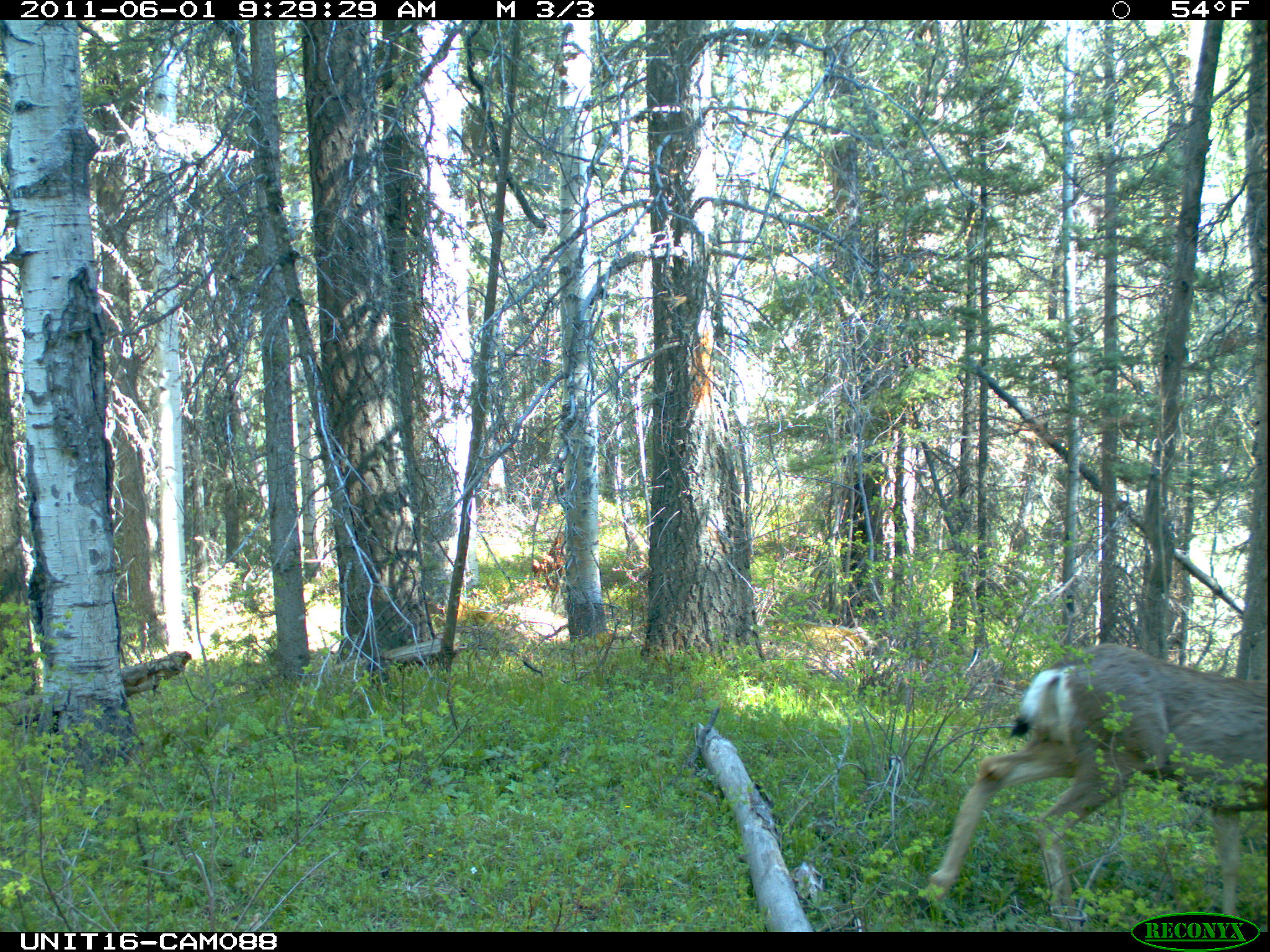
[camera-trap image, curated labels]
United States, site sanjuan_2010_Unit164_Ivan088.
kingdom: Animalia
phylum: Chordata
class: Mammalia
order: Artiodactyla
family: Cervidae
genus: Odocoileus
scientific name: Odocoileus hemionus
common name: mule deer